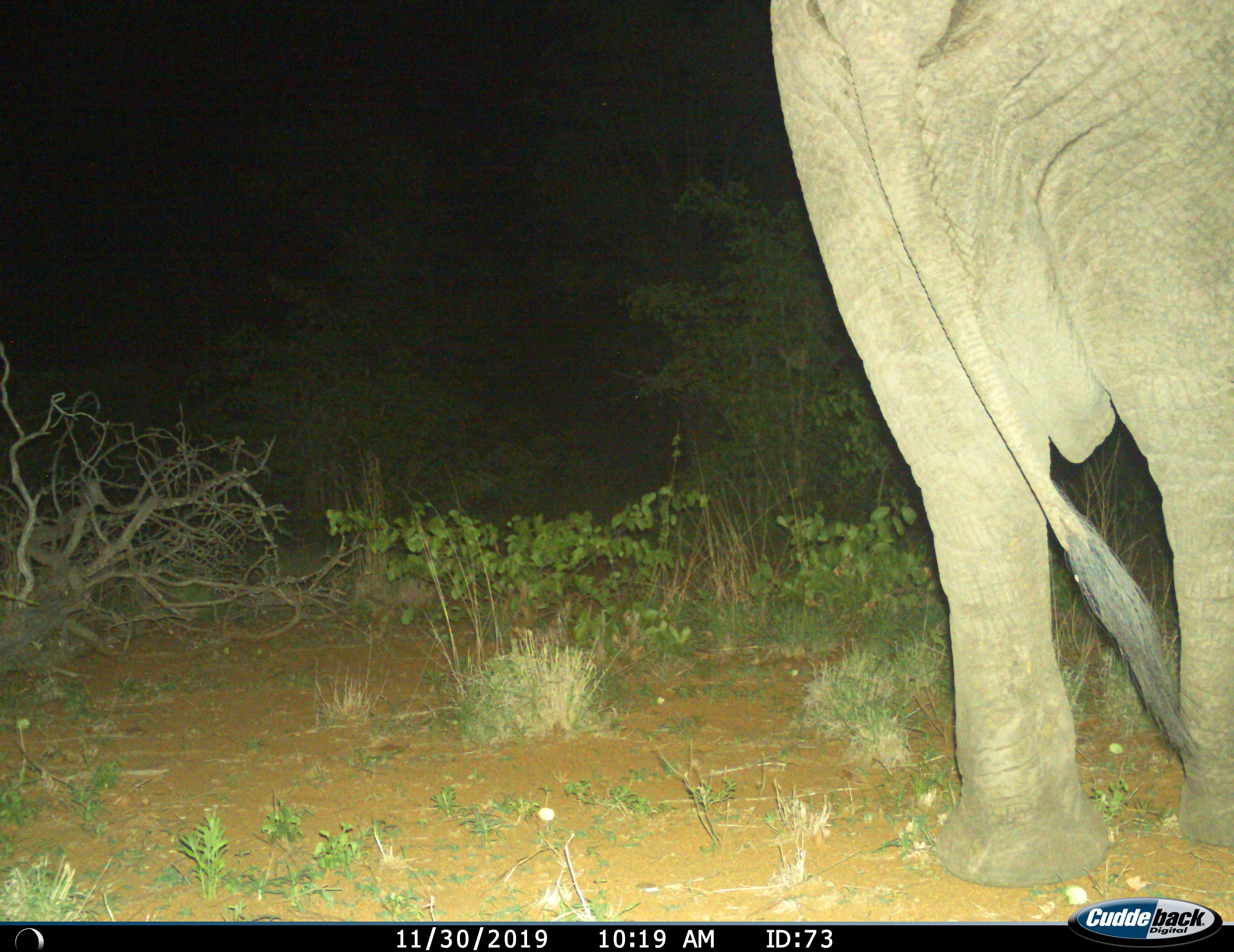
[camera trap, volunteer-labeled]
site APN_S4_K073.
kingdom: Animalia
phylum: Chordata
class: Mammalia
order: Proboscidea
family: Elephantidae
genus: Loxodonta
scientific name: Loxodonta africana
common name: african bush elephant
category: elephant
Elephant (african bush elephant) (Loxodonta africana), count 1. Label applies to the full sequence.